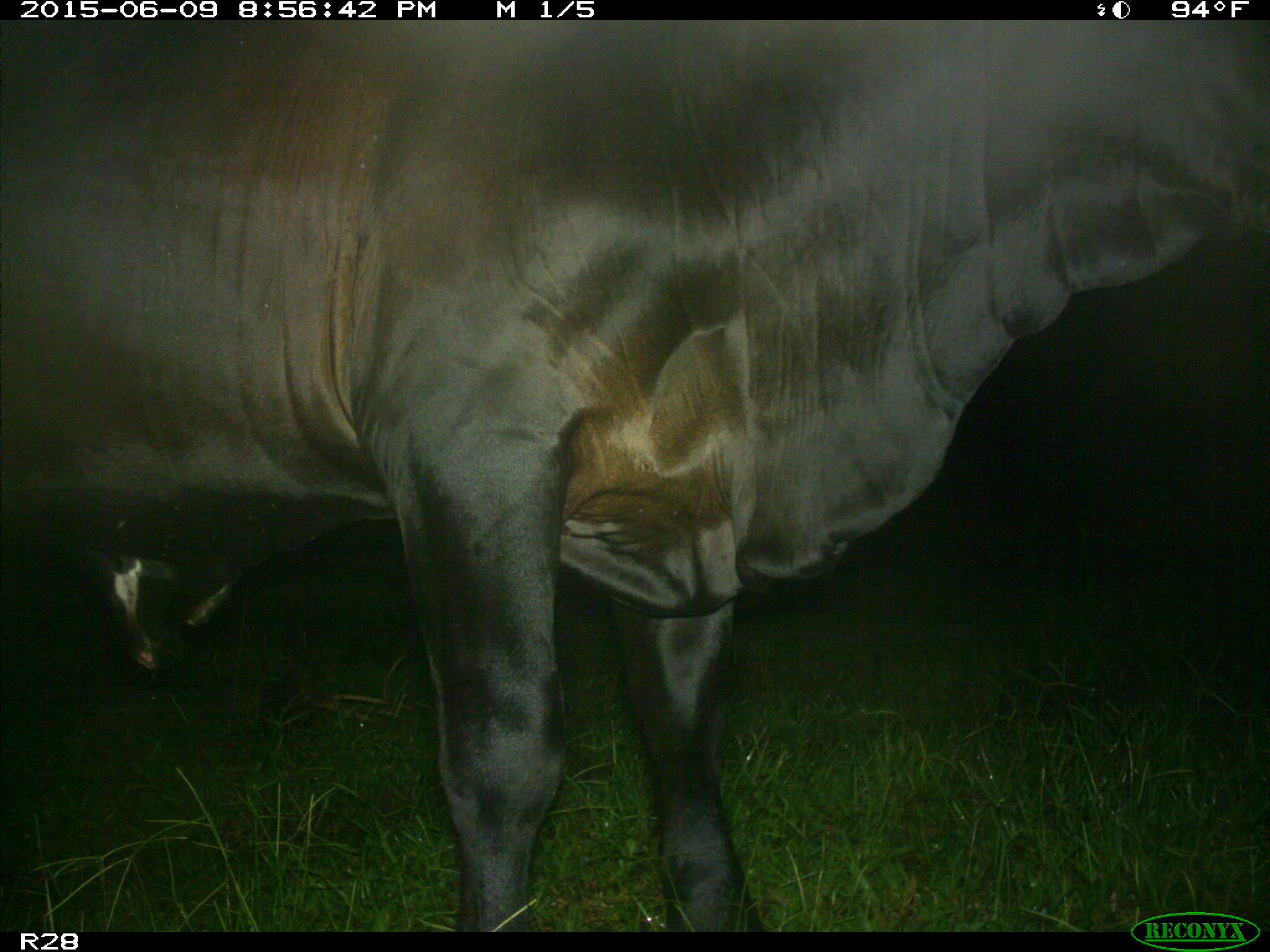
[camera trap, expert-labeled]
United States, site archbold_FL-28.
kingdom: Animalia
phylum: Chordata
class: Mammalia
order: Artiodactyla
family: Bovidae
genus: Bos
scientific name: Bos taurus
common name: domestic cow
Bos taurus (domestic cow).